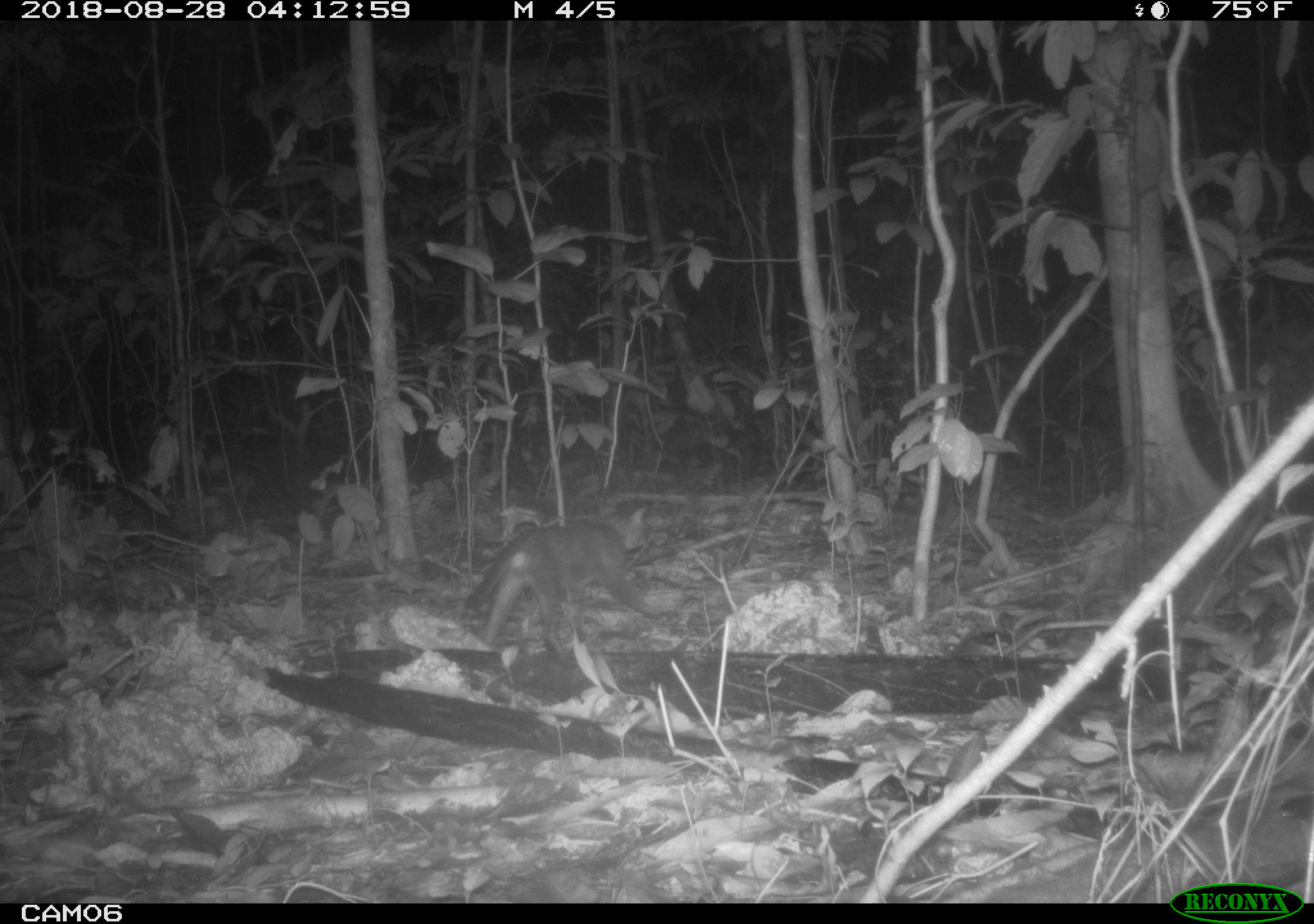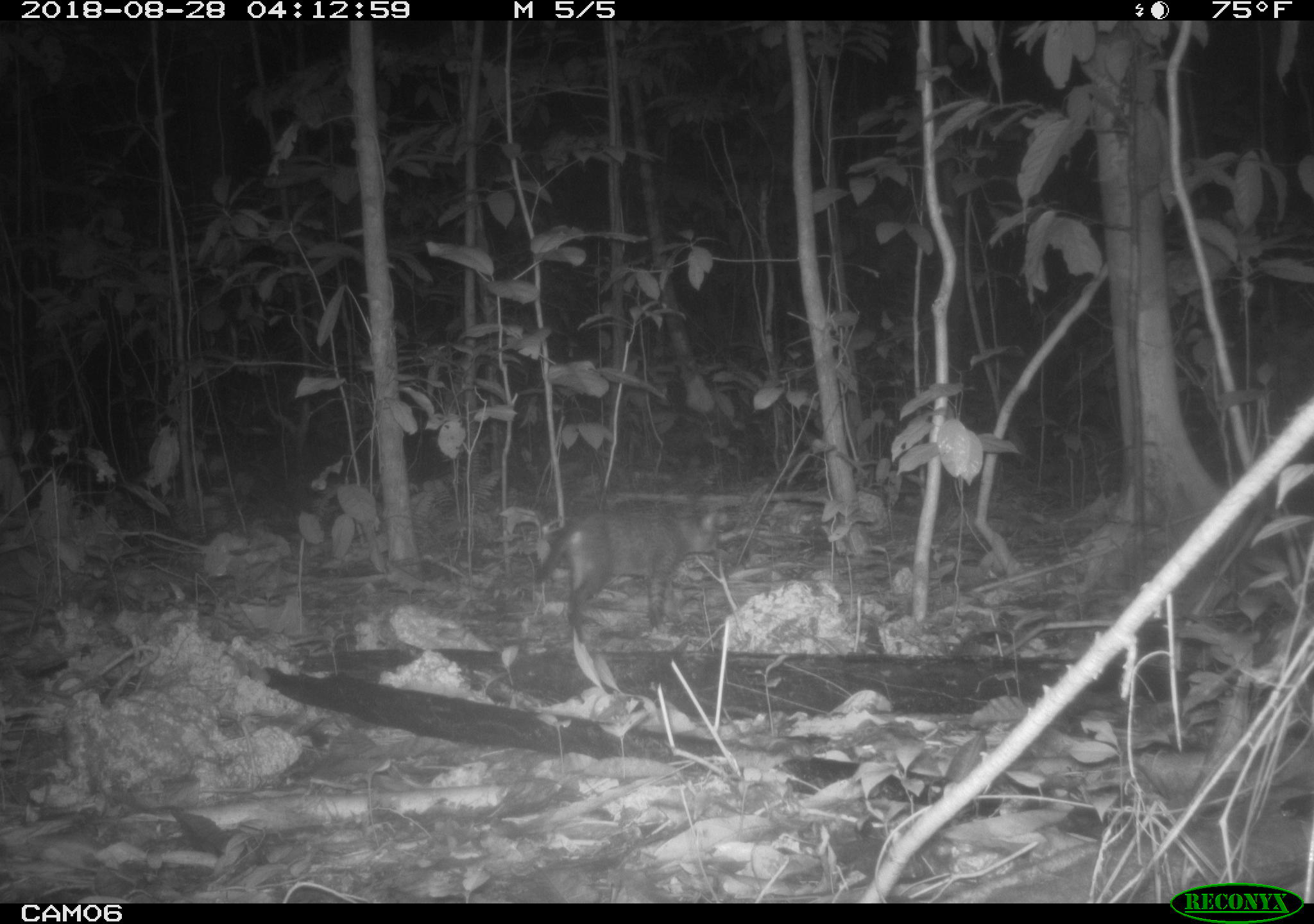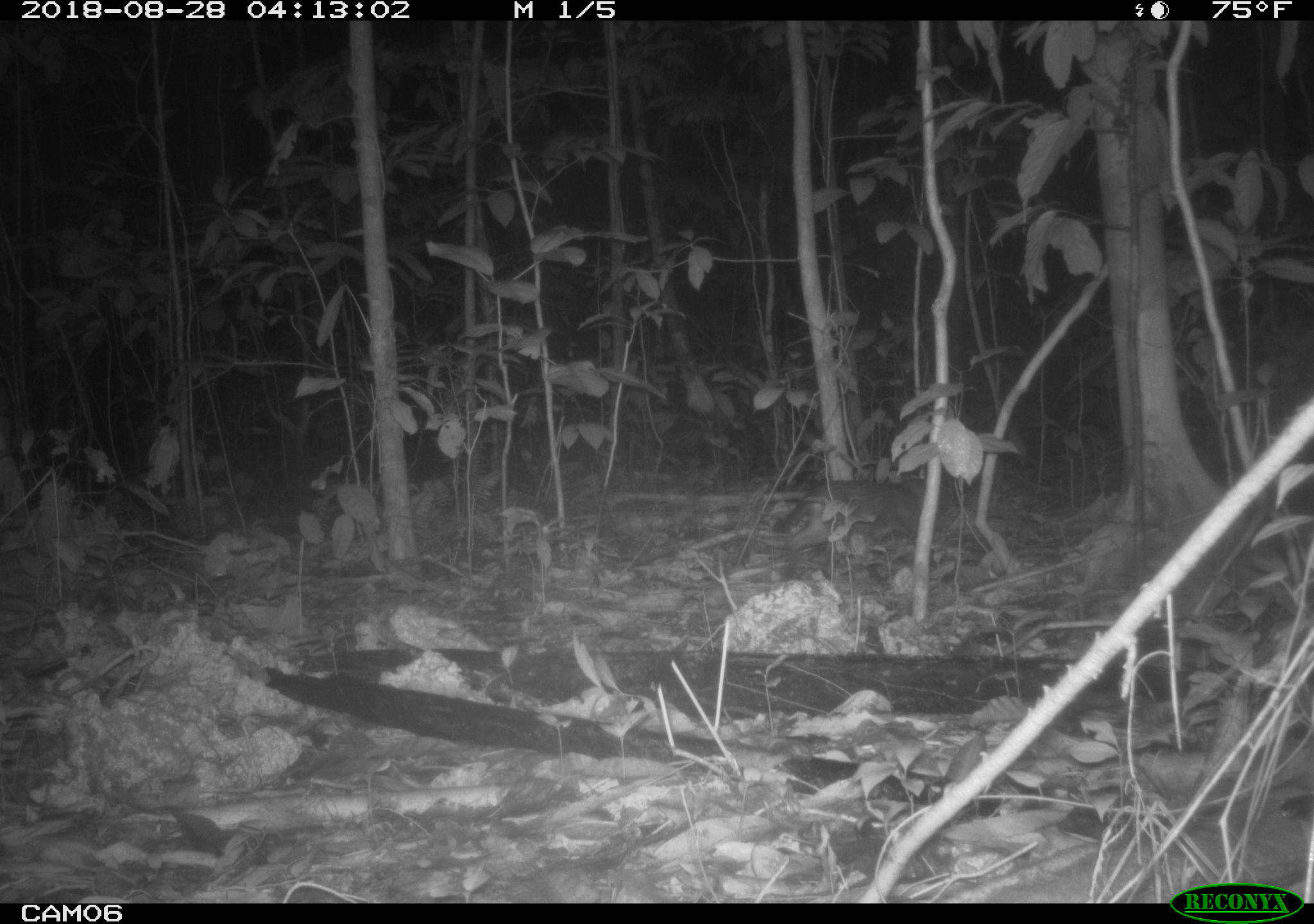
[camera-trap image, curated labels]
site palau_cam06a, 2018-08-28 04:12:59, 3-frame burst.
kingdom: Animalia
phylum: Chordata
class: Mammalia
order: Carnivora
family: Felidae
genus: Felis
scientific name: Felis catus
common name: cat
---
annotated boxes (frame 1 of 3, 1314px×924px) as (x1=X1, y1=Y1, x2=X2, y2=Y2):
cat: (x1=461, y1=507, x2=659, y2=656)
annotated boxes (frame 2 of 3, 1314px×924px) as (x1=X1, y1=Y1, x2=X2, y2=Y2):
cat: (x1=527, y1=502, x2=726, y2=639)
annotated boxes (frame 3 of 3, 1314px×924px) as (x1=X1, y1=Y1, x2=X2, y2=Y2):
cat: (x1=774, y1=474, x2=959, y2=581)